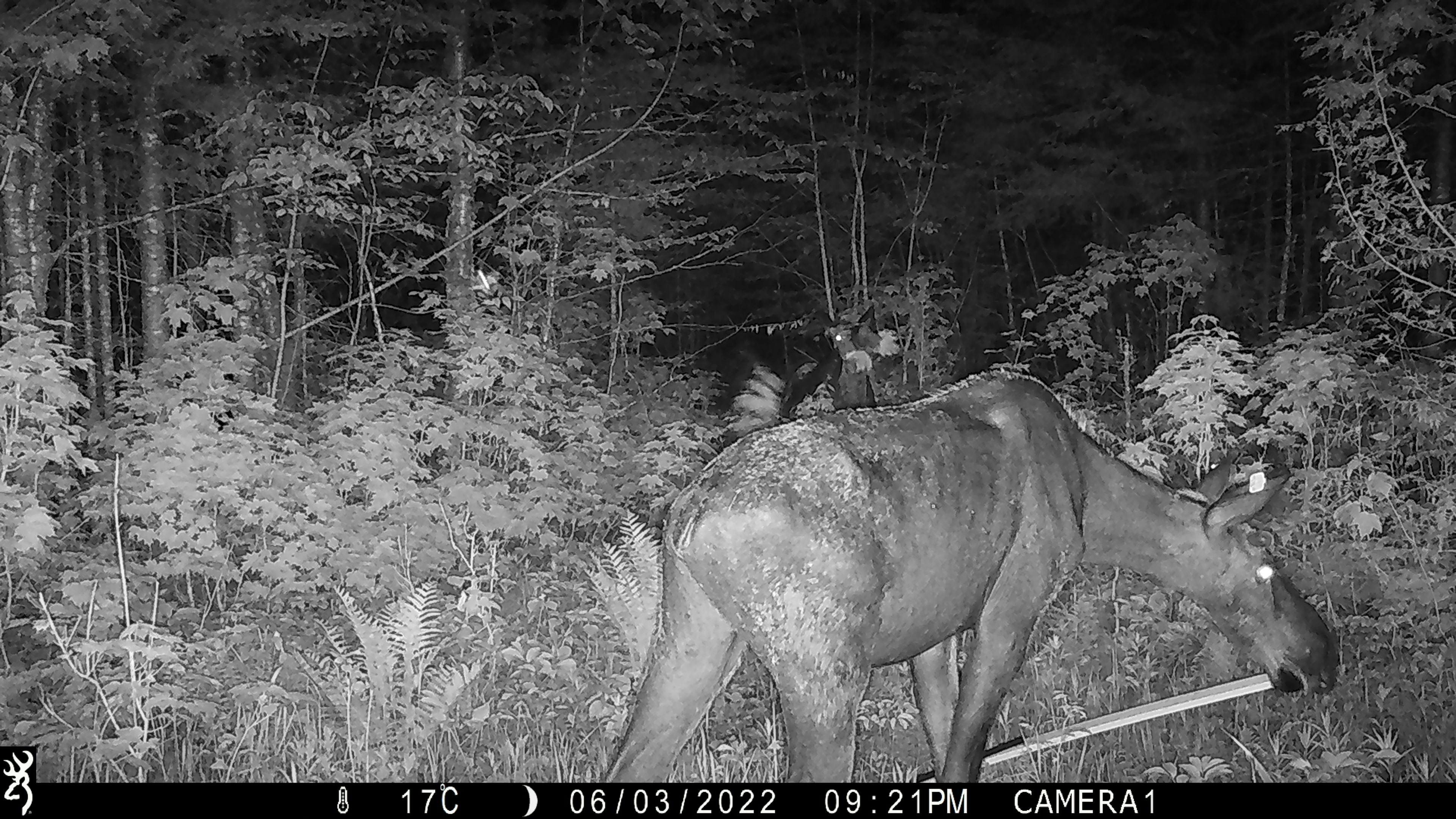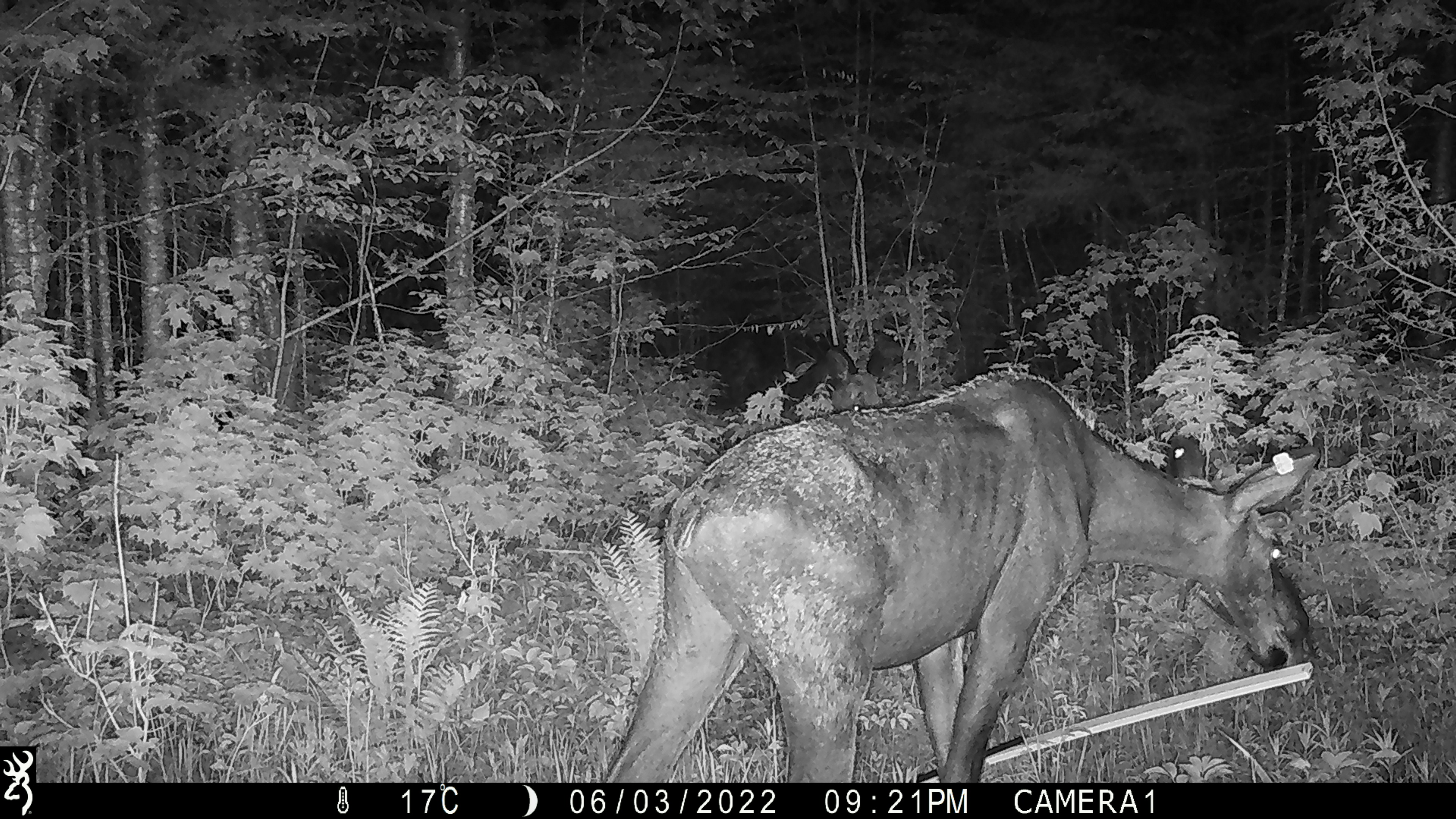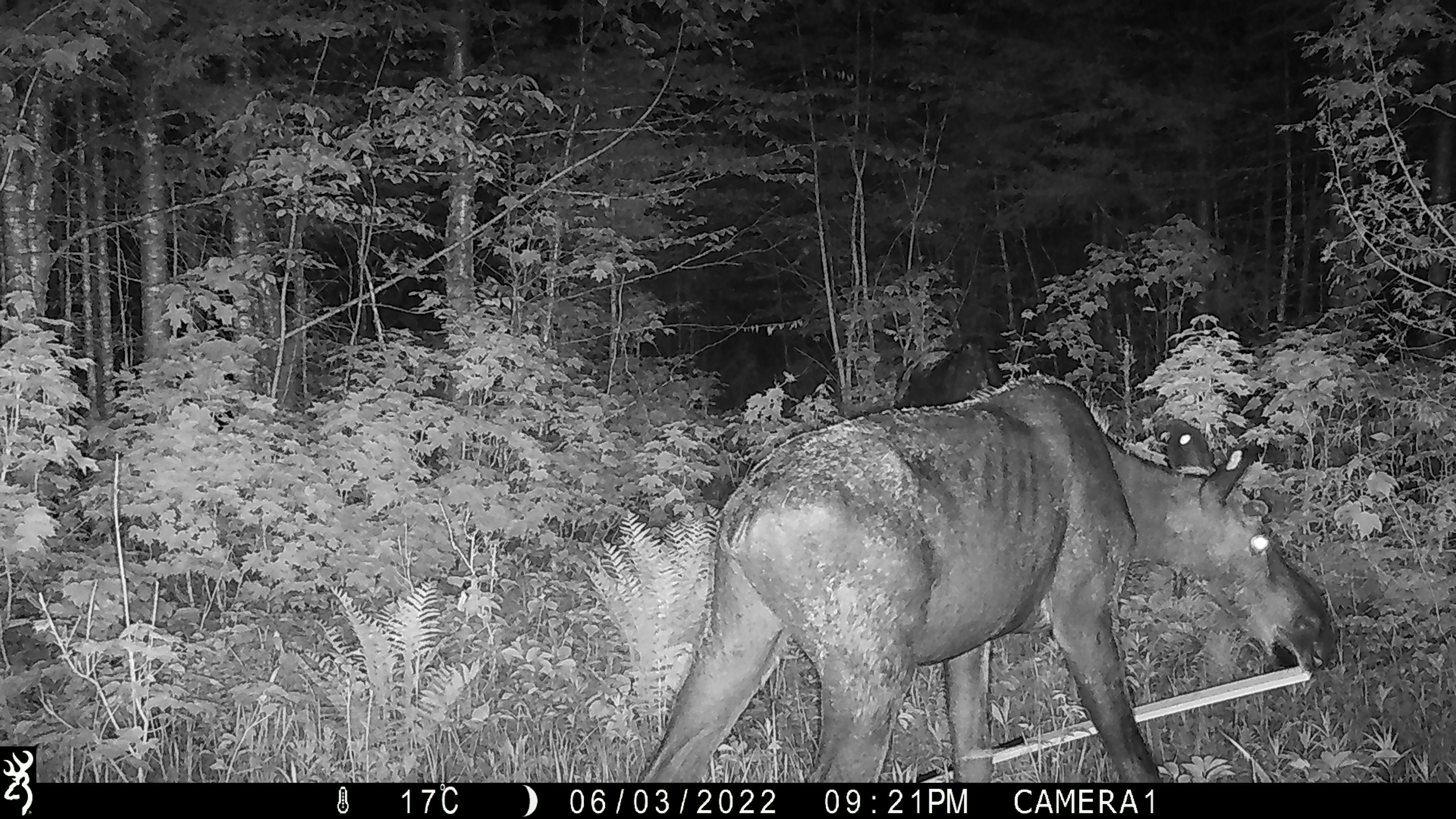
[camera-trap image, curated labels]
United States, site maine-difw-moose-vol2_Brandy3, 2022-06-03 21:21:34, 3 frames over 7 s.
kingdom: Animalia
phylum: Chordata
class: Mammalia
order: Artiodactyla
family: Cervidae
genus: Alces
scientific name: Alces alces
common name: moose